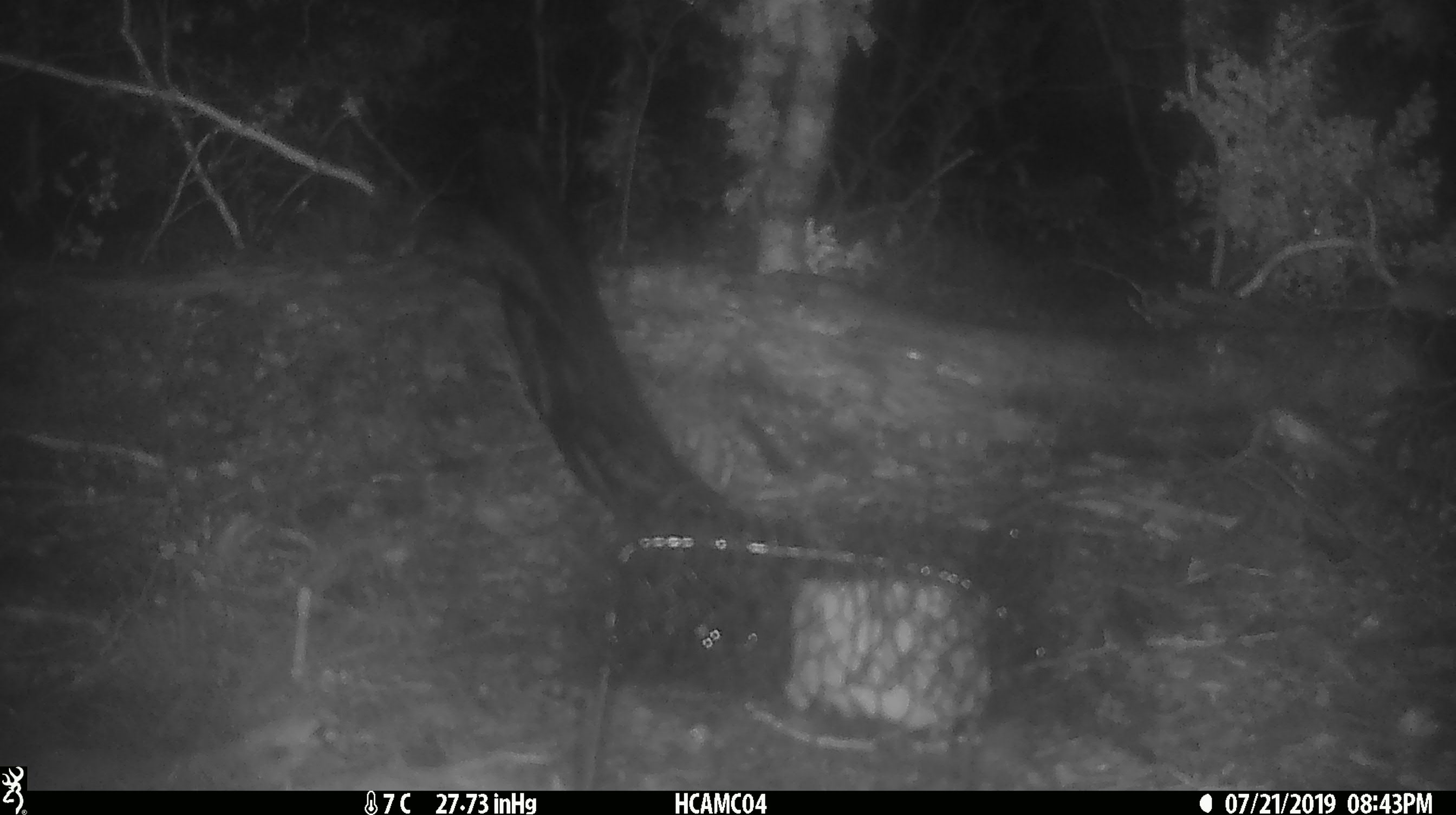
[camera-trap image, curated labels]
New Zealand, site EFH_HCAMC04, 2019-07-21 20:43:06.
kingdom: Animalia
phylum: Chordata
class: Mammalia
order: Rodentia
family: Muridae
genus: Mus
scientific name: Mus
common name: mouse